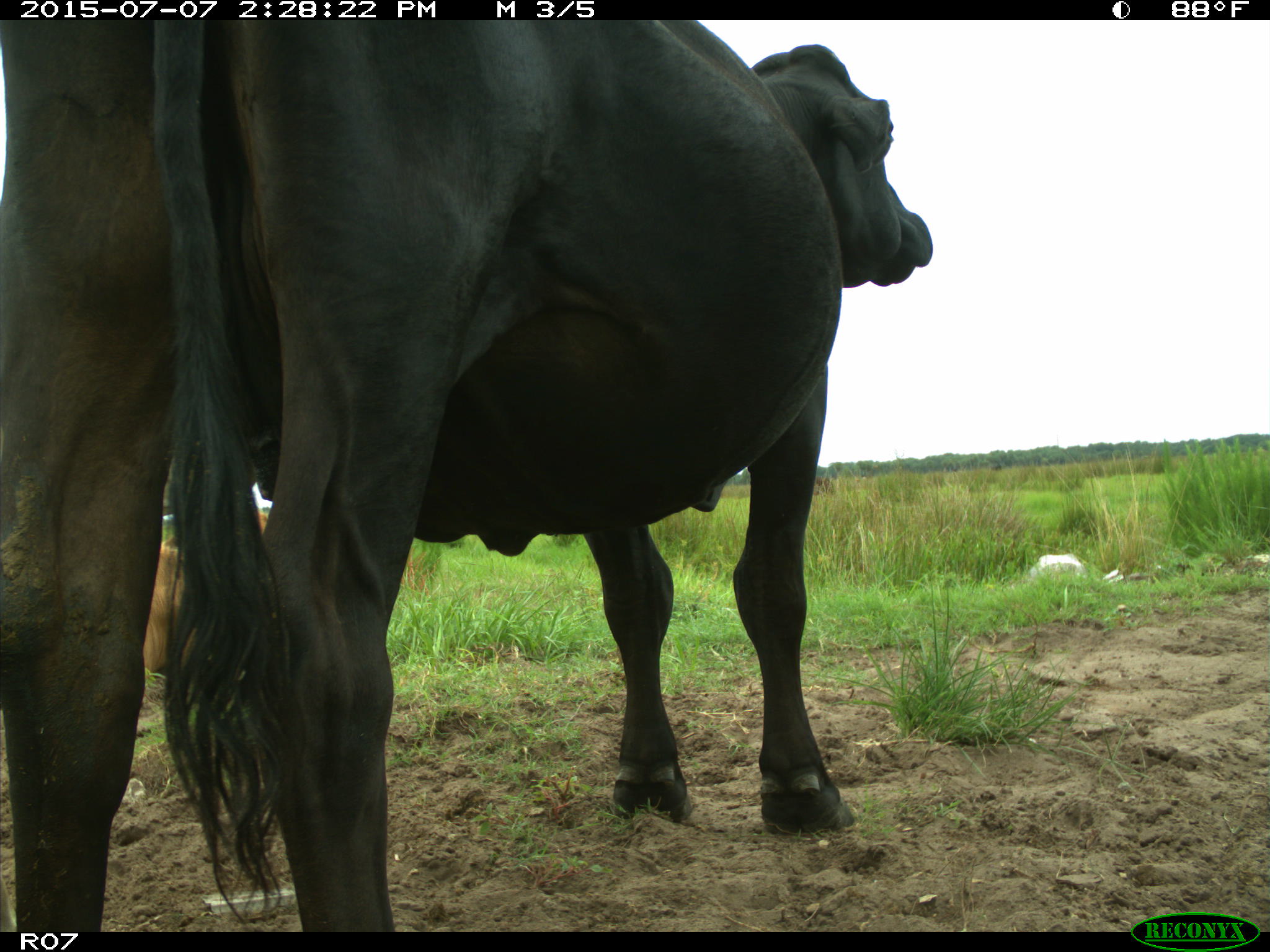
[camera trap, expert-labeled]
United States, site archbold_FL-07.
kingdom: Animalia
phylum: Chordata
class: Mammalia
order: Artiodactyla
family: Bovidae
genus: Bos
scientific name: Bos taurus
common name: domestic cow